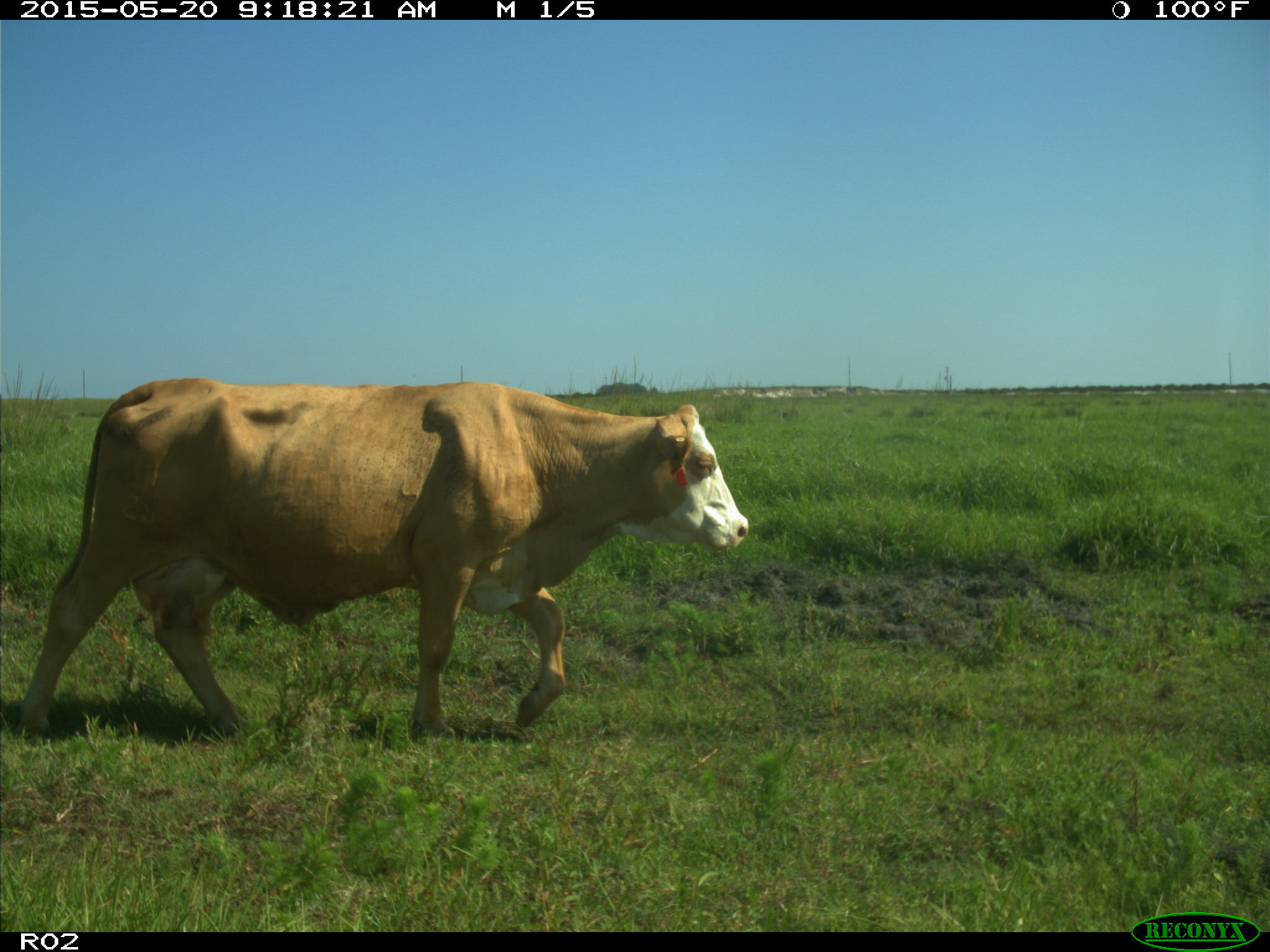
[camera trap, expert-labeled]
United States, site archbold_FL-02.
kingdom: Animalia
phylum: Chordata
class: Mammalia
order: Artiodactyla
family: Bovidae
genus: Bos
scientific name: Bos taurus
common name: domestic cow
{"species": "Bos taurus (domestic cow)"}